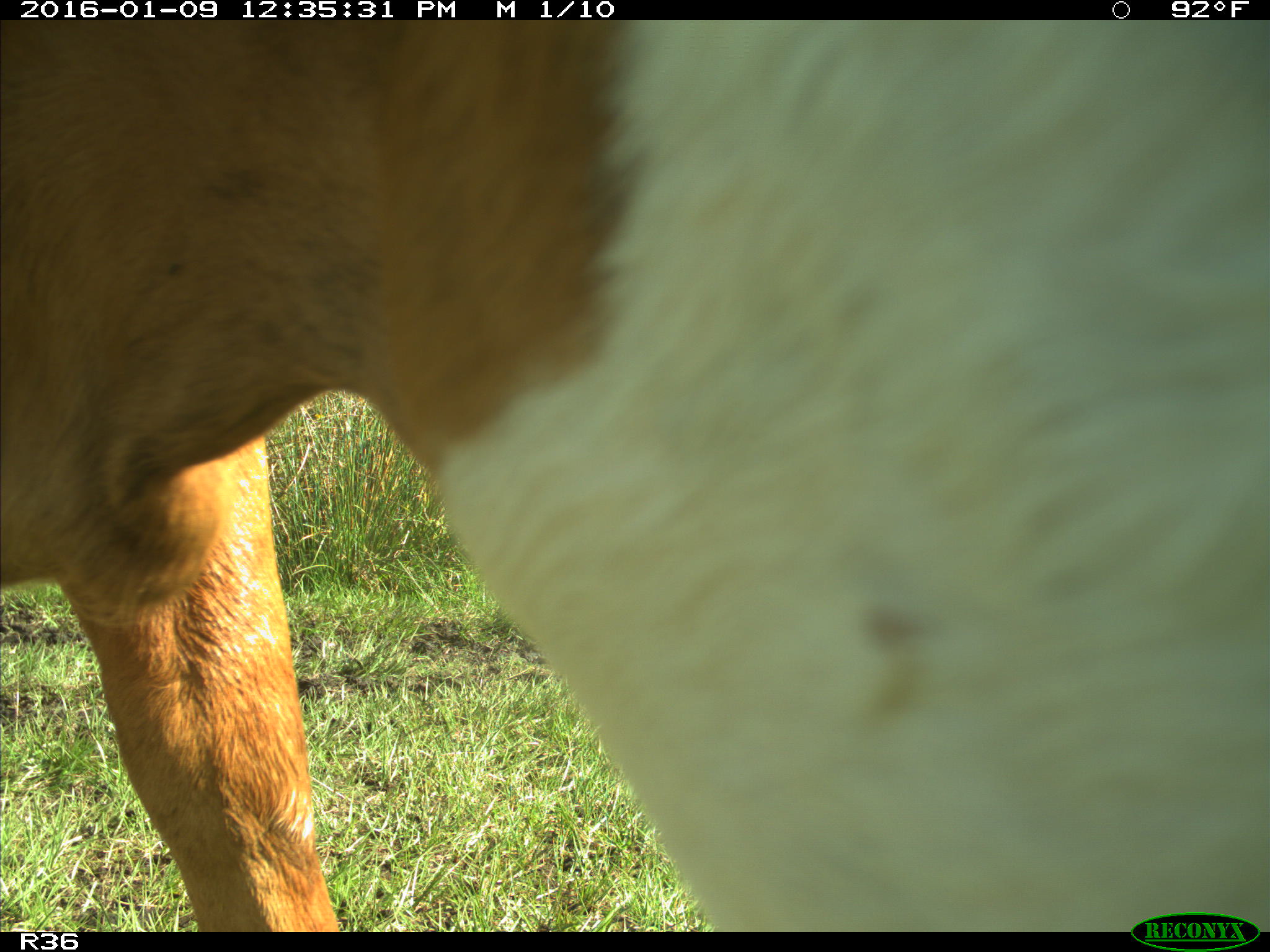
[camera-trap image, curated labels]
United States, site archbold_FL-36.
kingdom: Animalia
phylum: Chordata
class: Mammalia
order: Artiodactyla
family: Bovidae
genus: Bos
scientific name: Bos taurus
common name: domestic cow